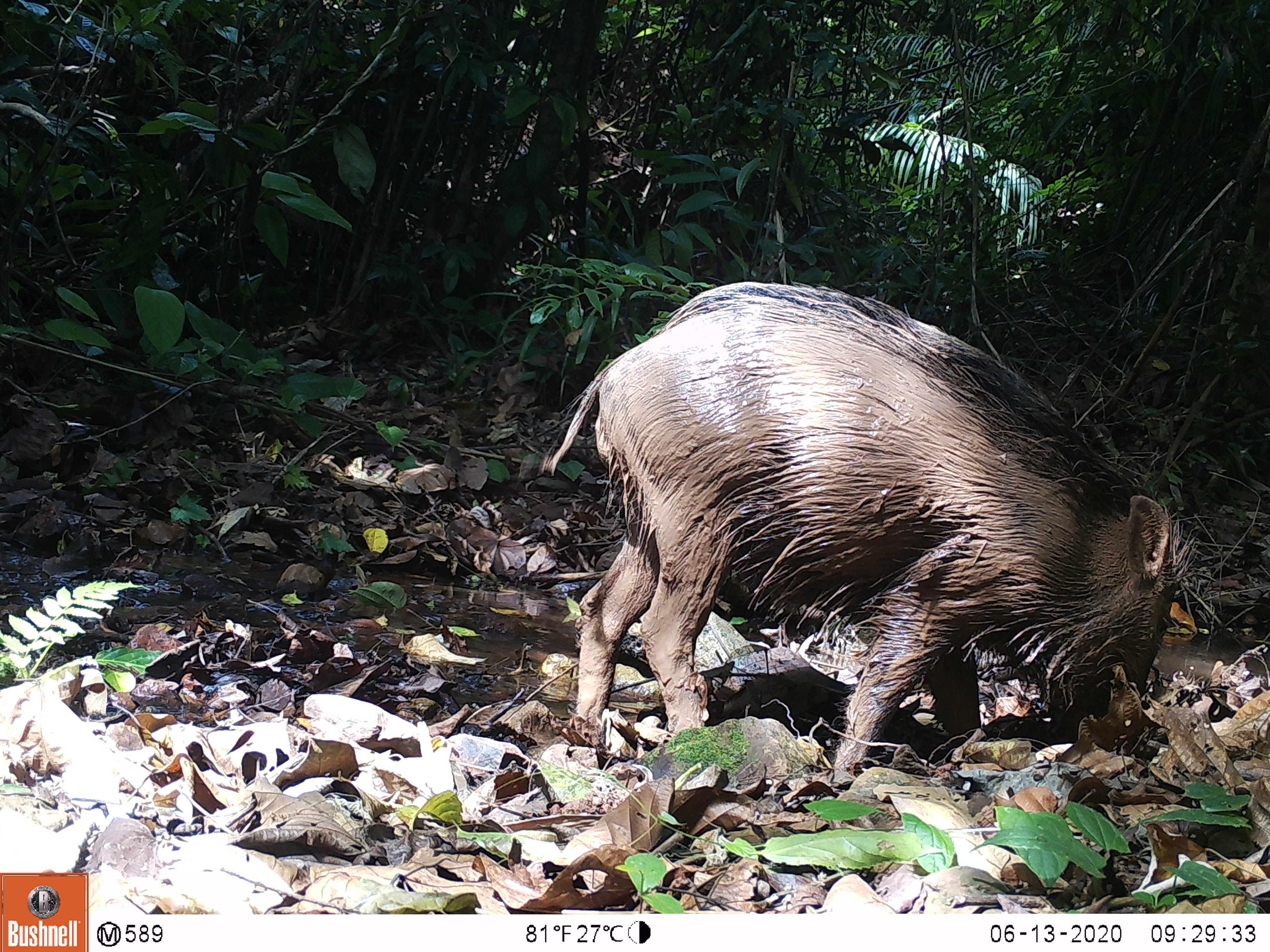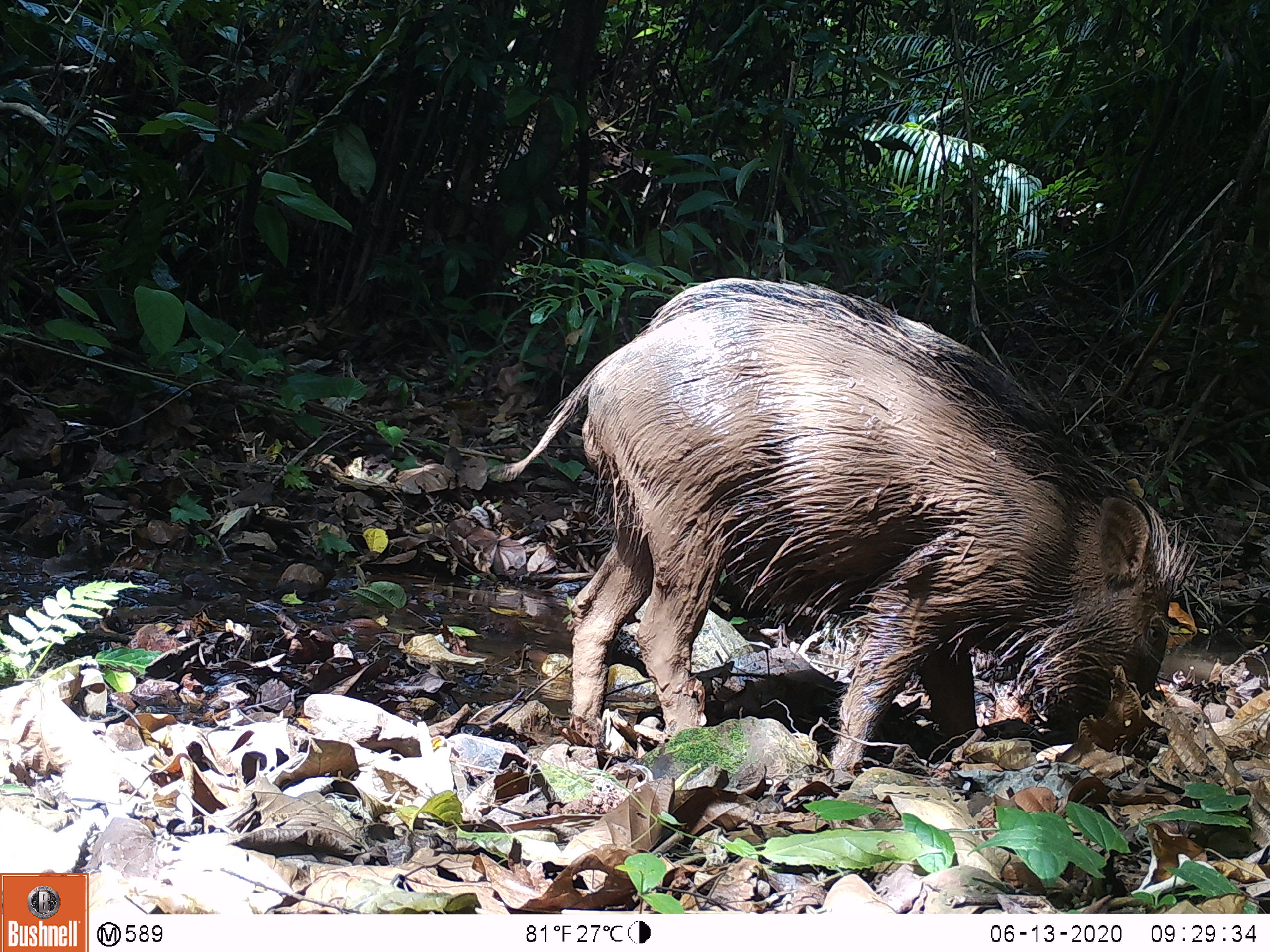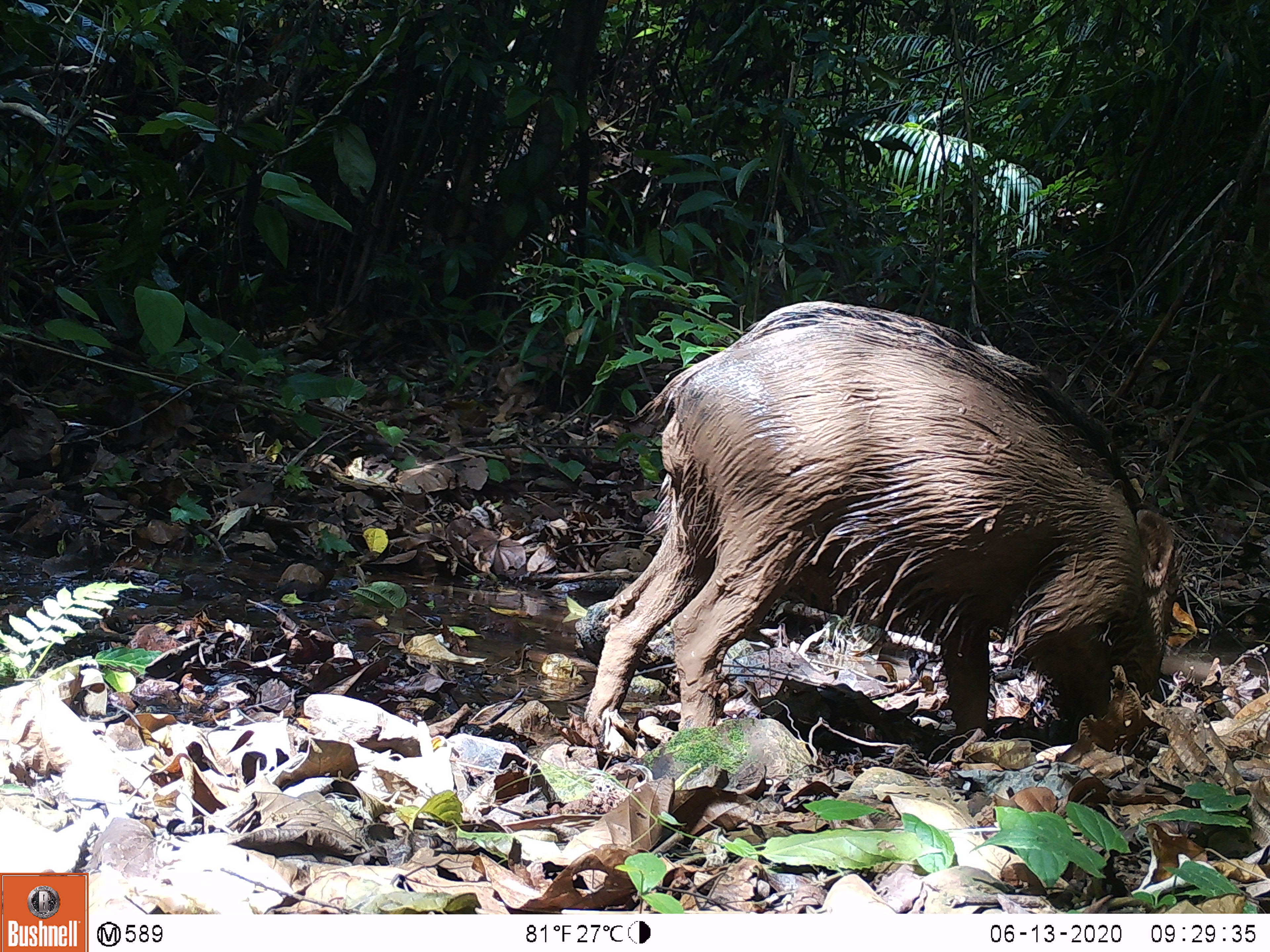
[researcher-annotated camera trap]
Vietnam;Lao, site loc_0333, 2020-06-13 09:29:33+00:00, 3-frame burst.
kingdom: Animalia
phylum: Chordata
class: Mammalia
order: Artiodactyla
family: Suidae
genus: Sus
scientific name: Sus scrofa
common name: eurasian wild pig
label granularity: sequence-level